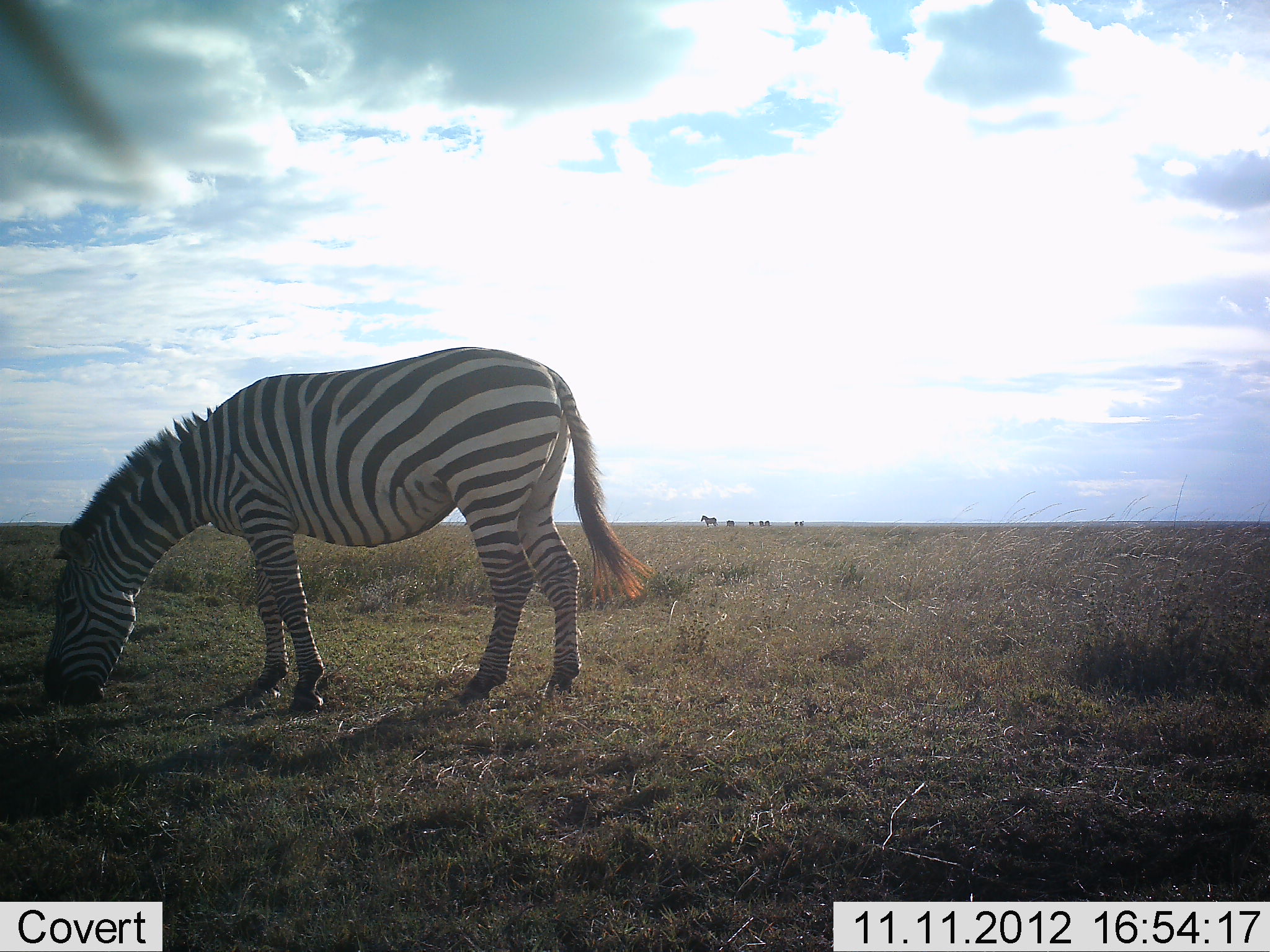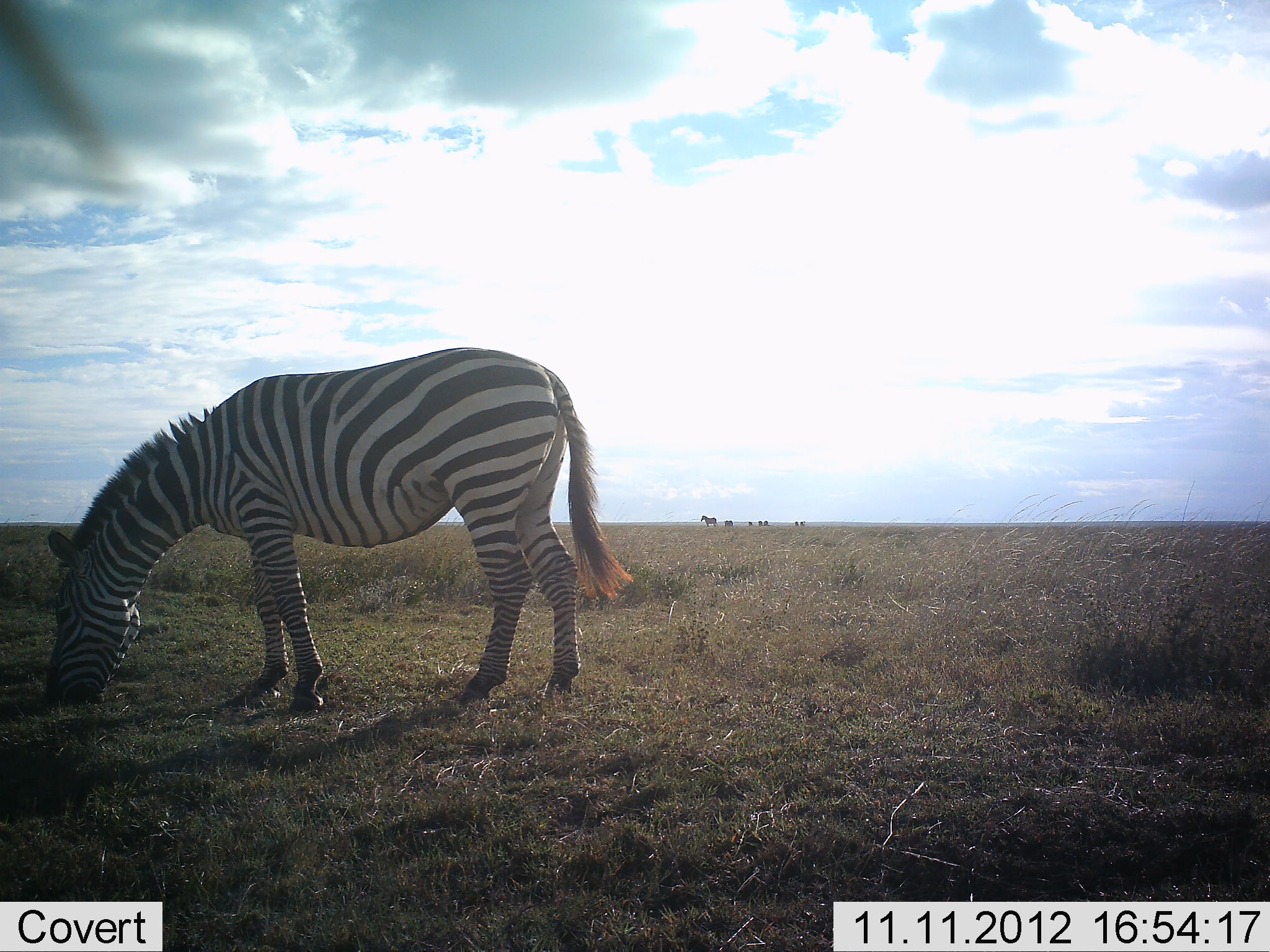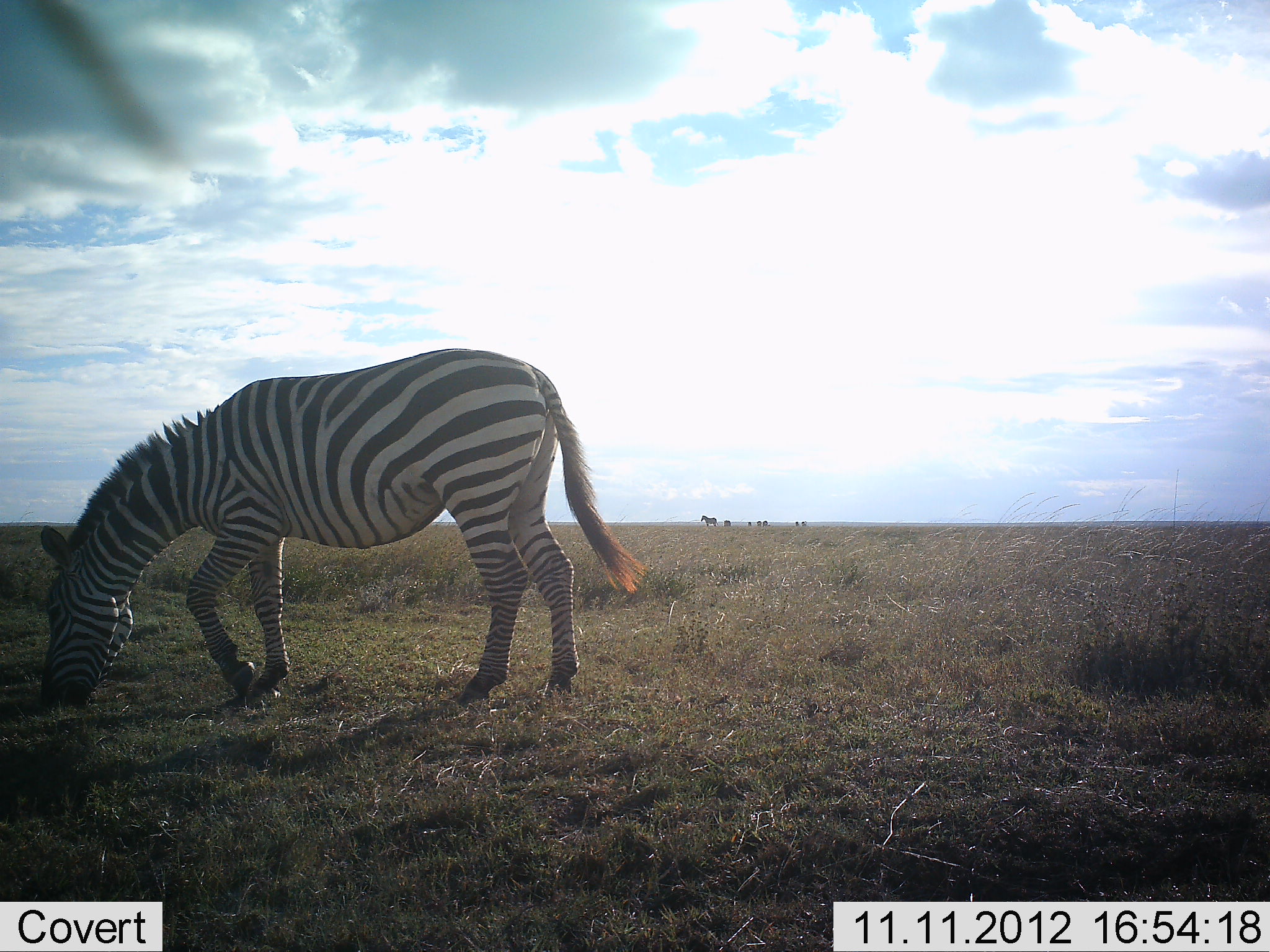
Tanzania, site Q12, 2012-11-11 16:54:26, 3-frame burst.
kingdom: Animalia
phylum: Chordata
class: Mammalia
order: Perissodactyla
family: Equidae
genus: Equus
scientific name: Equus quagga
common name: plains zebra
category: zebra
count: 1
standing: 40%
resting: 0%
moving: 20%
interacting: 0%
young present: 0%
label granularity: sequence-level